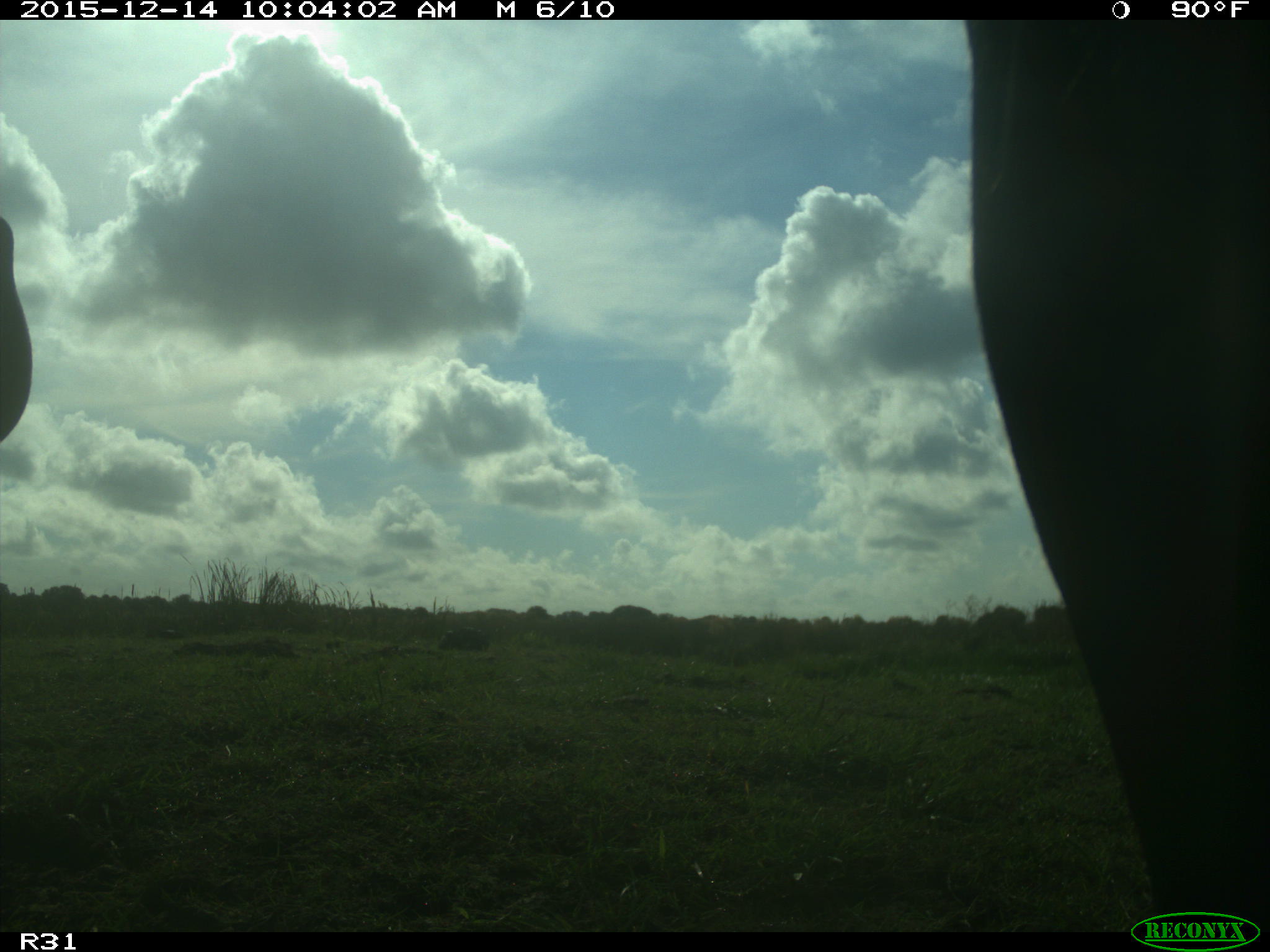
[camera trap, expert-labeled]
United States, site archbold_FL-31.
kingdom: Animalia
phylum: Chordata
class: Mammalia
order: Artiodactyla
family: Bovidae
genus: Bos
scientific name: Bos taurus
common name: domestic cow